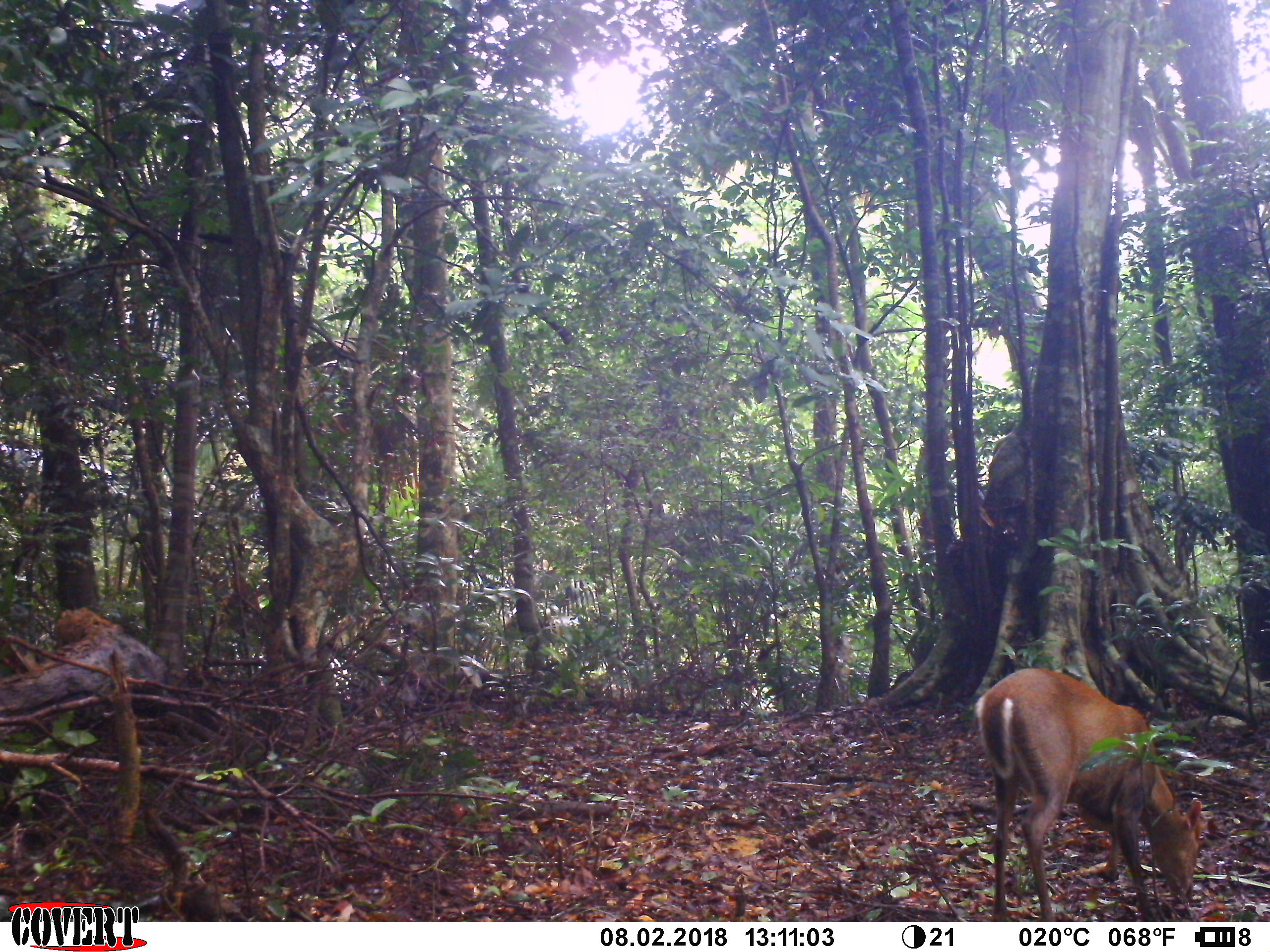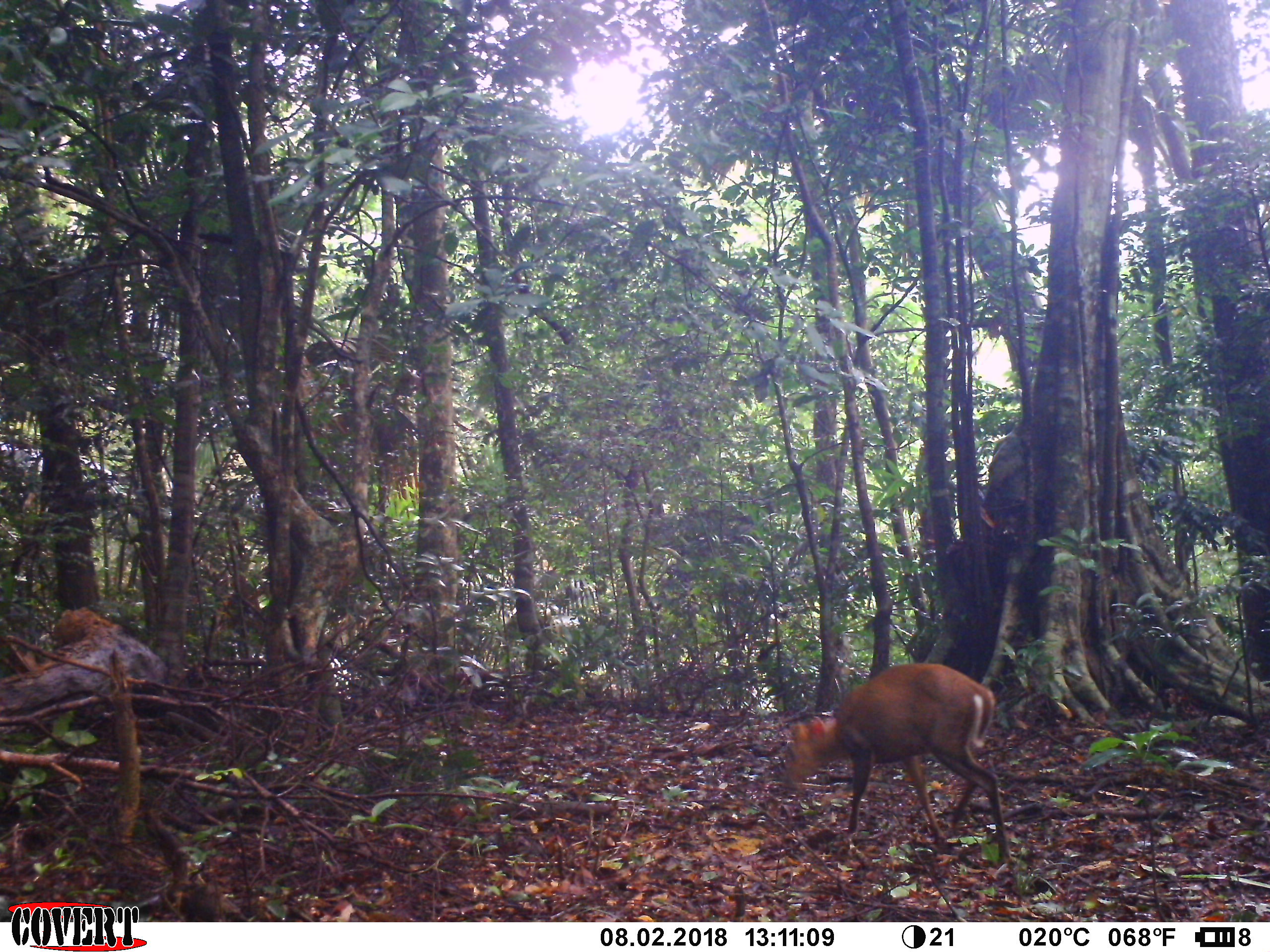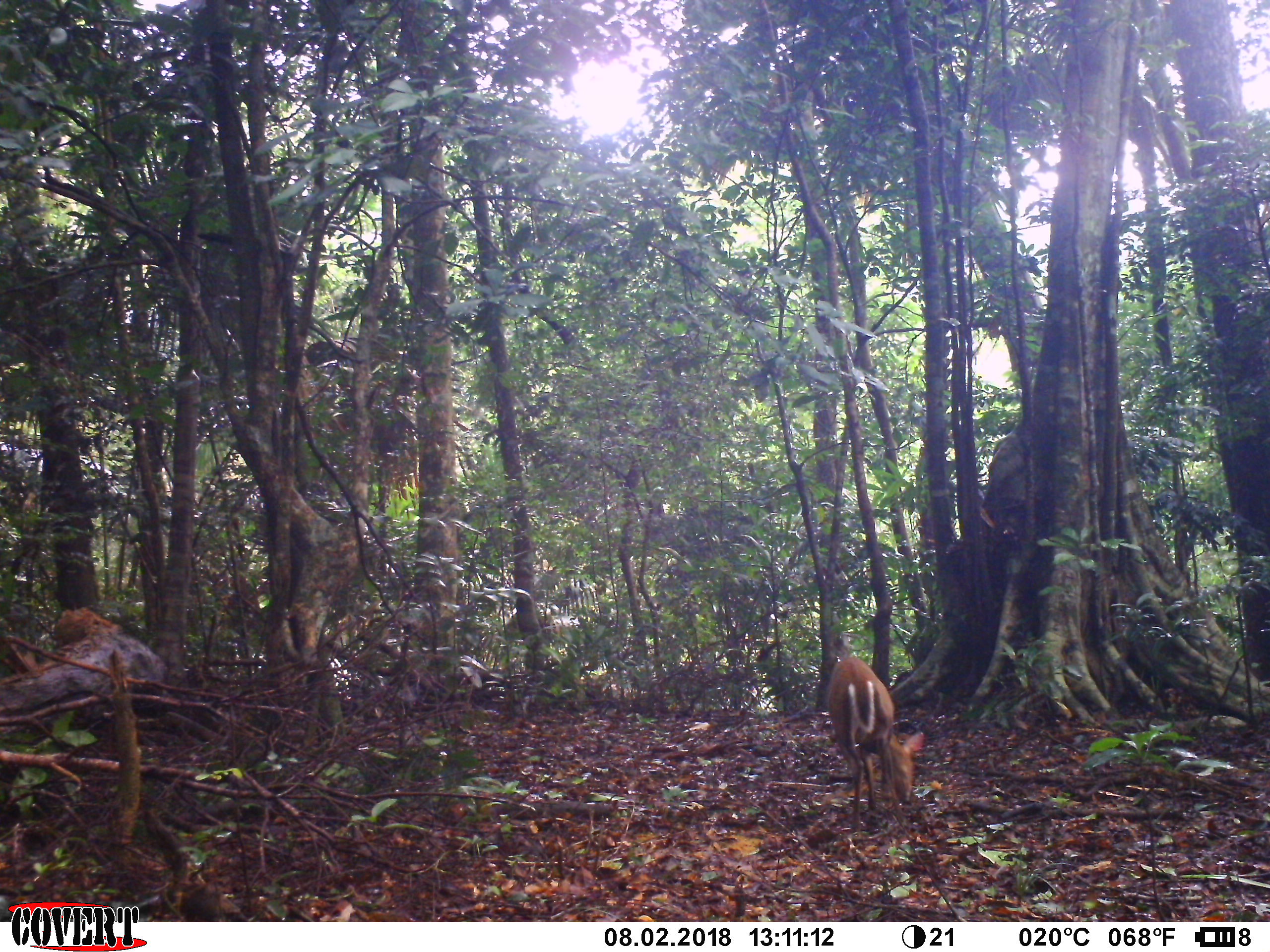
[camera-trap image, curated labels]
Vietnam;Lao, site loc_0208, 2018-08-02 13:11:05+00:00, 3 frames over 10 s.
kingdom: Animalia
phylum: Chordata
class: Mammalia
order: Artiodactyla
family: Cervidae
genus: Muntiacus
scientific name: Muntiacus rooseveltorum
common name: roosevelt's muntjac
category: roosevelts muntjac group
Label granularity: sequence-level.